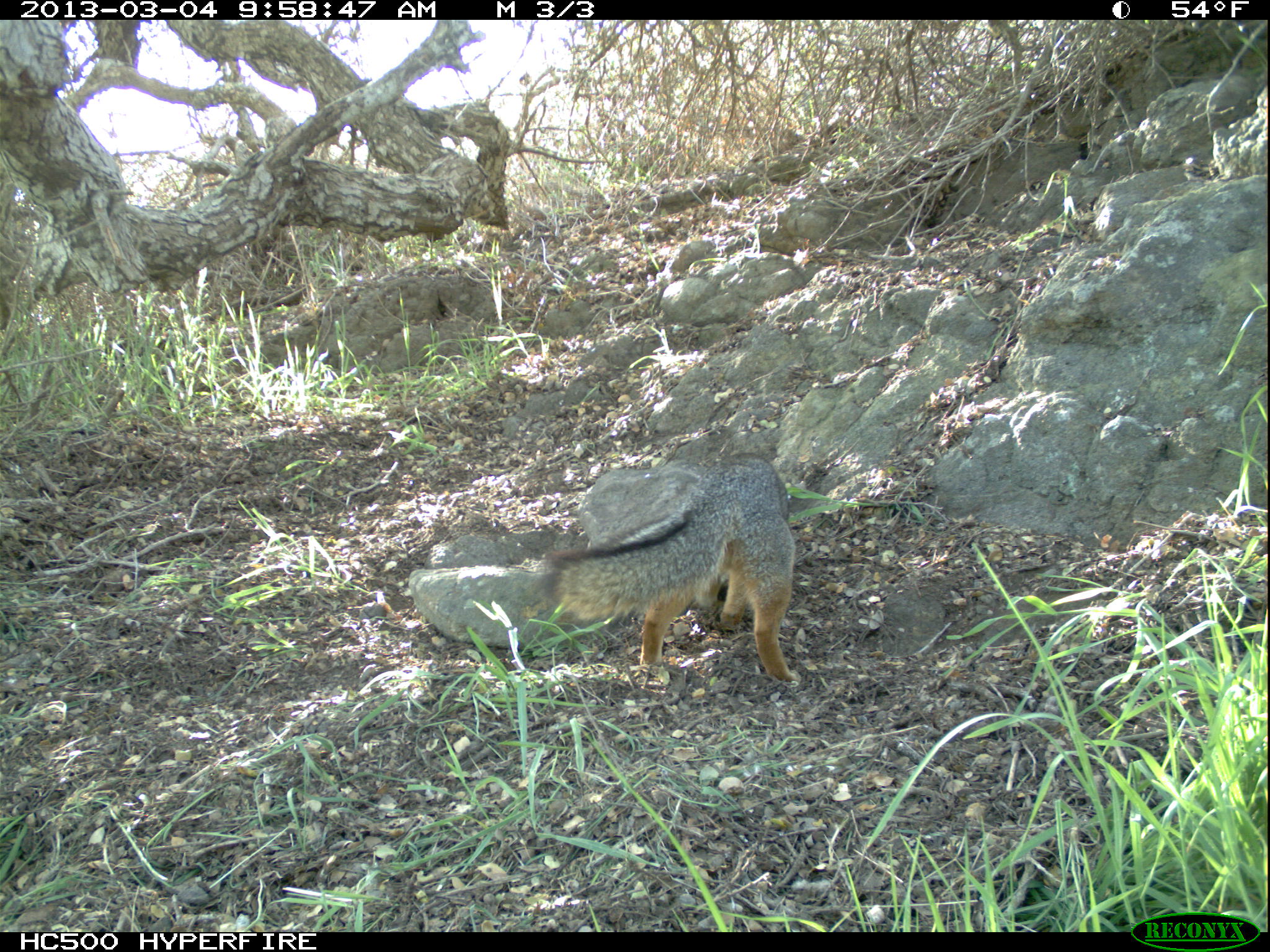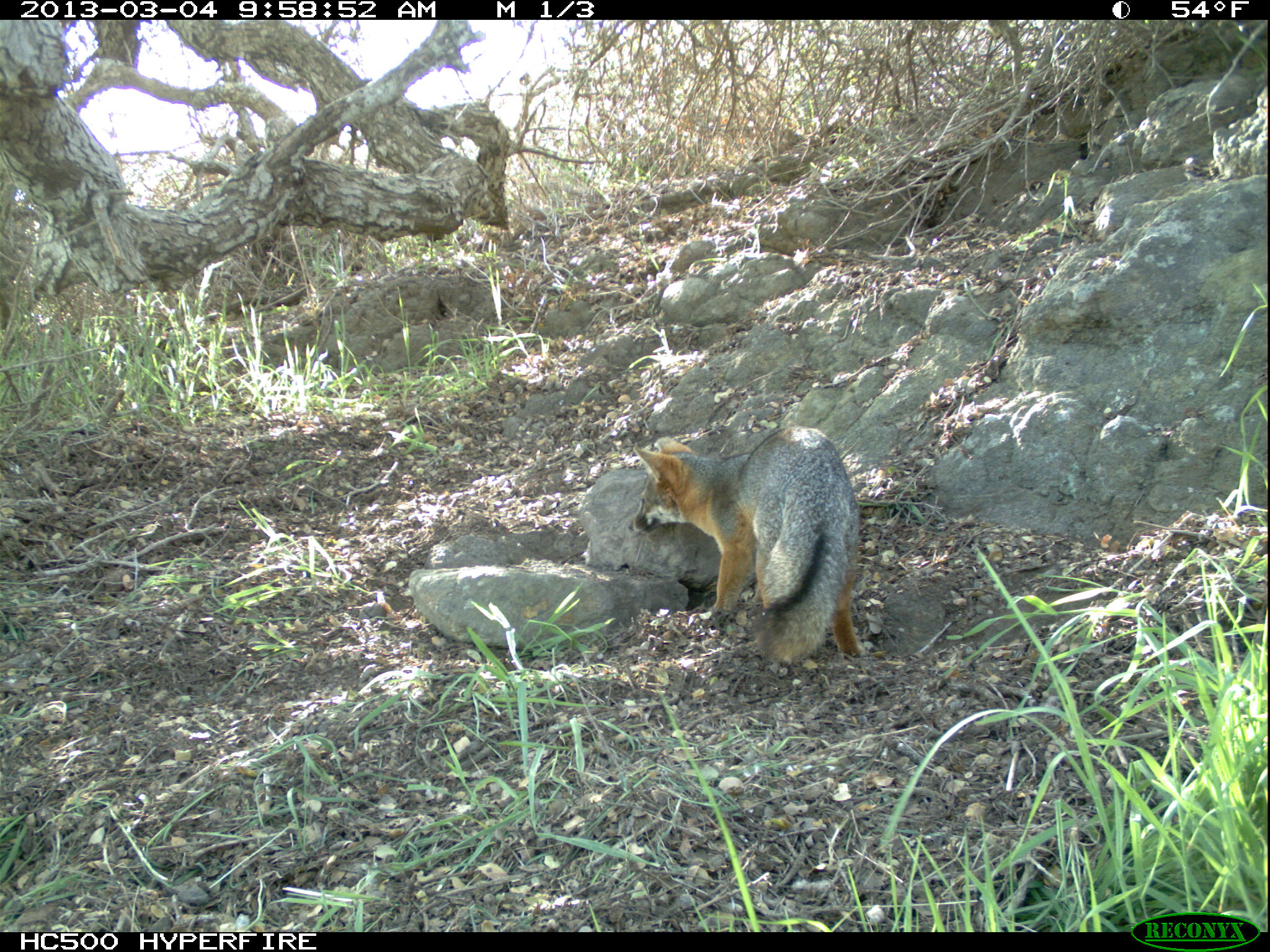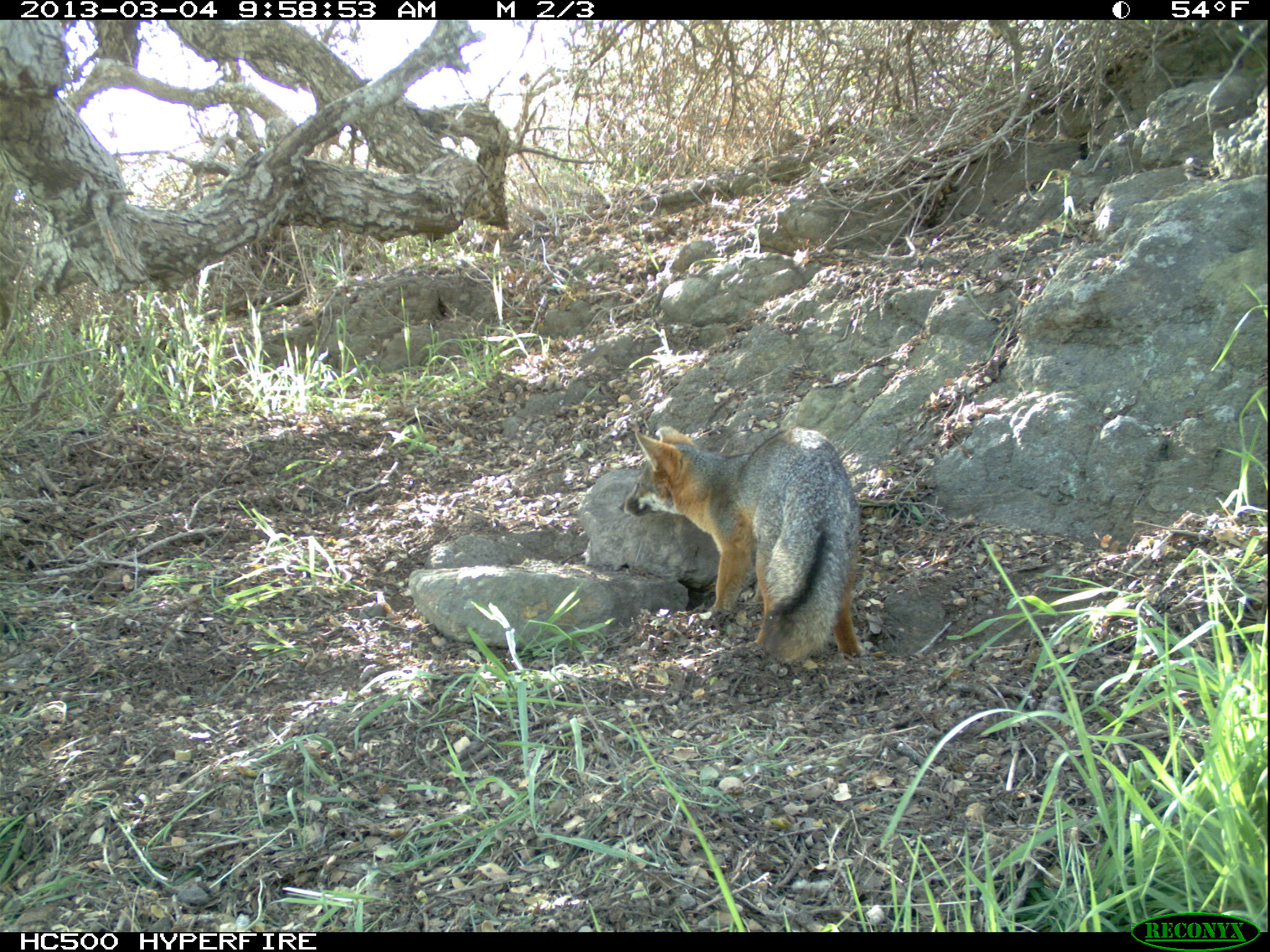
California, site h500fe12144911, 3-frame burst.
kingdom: Animalia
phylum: Chordata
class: Mammalia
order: Carnivora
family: Canidae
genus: Urocyon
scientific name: Urocyon littoralis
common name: island fox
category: fox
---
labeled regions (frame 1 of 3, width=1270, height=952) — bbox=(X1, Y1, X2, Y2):
fox: bbox=(533, 452, 797, 680)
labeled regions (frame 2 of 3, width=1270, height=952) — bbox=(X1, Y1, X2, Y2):
fox: bbox=(628, 425, 867, 660)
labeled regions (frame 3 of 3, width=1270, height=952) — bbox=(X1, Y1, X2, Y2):
fox: bbox=(618, 426, 865, 664)